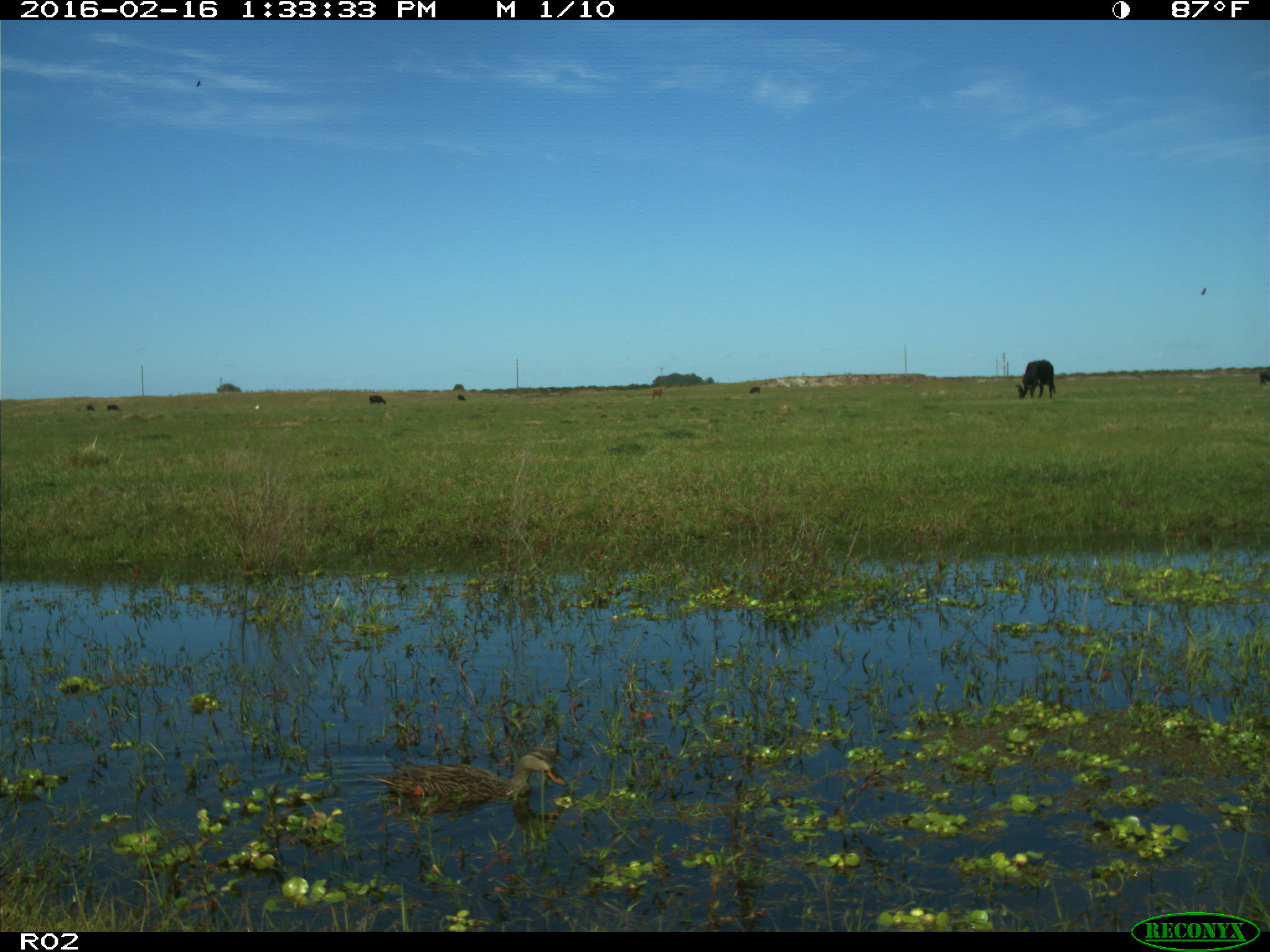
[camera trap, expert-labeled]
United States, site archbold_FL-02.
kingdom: Animalia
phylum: Chordata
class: Aves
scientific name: Aves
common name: birds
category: unidentified bird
Unidentified bird (birds) (Aves).